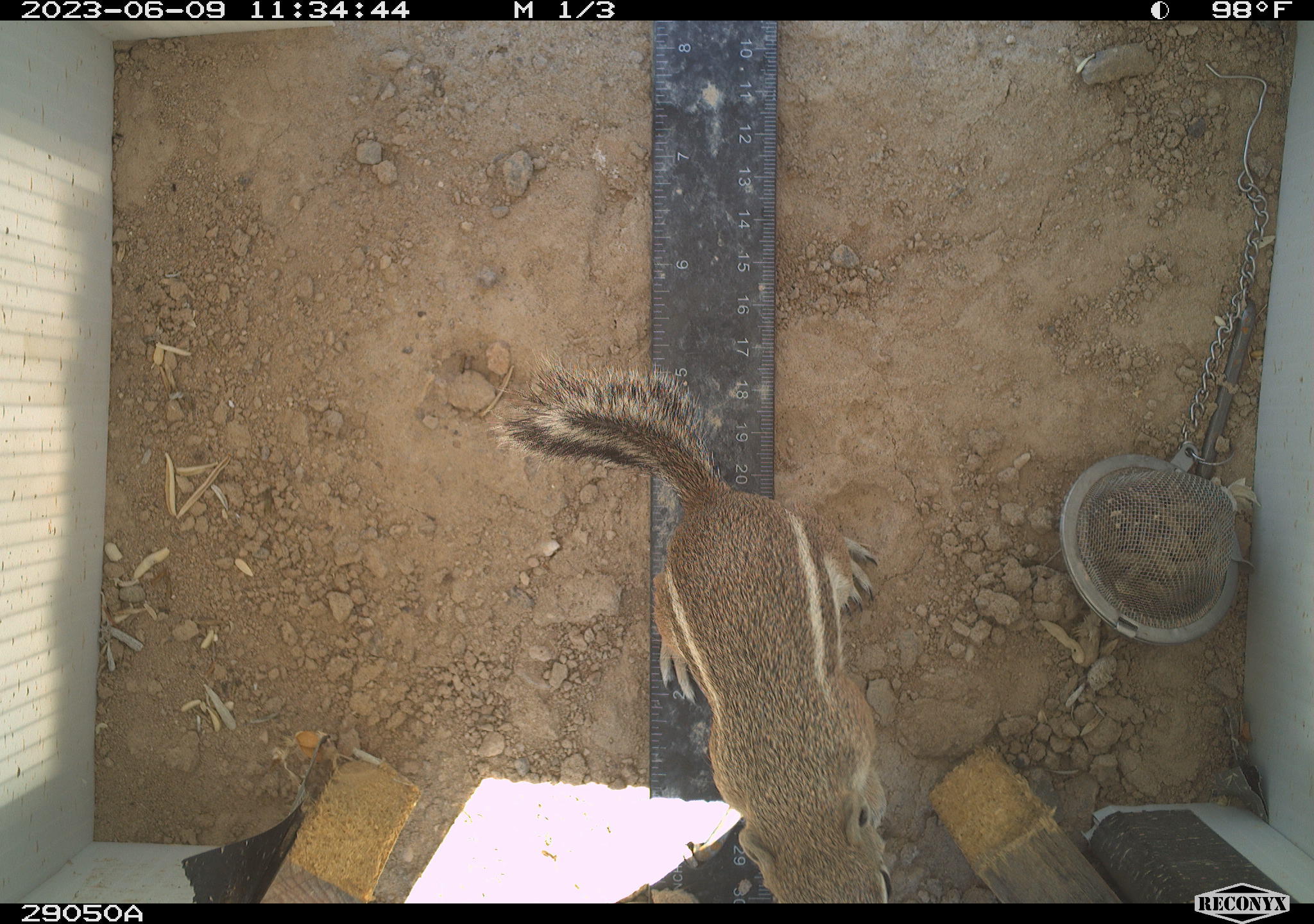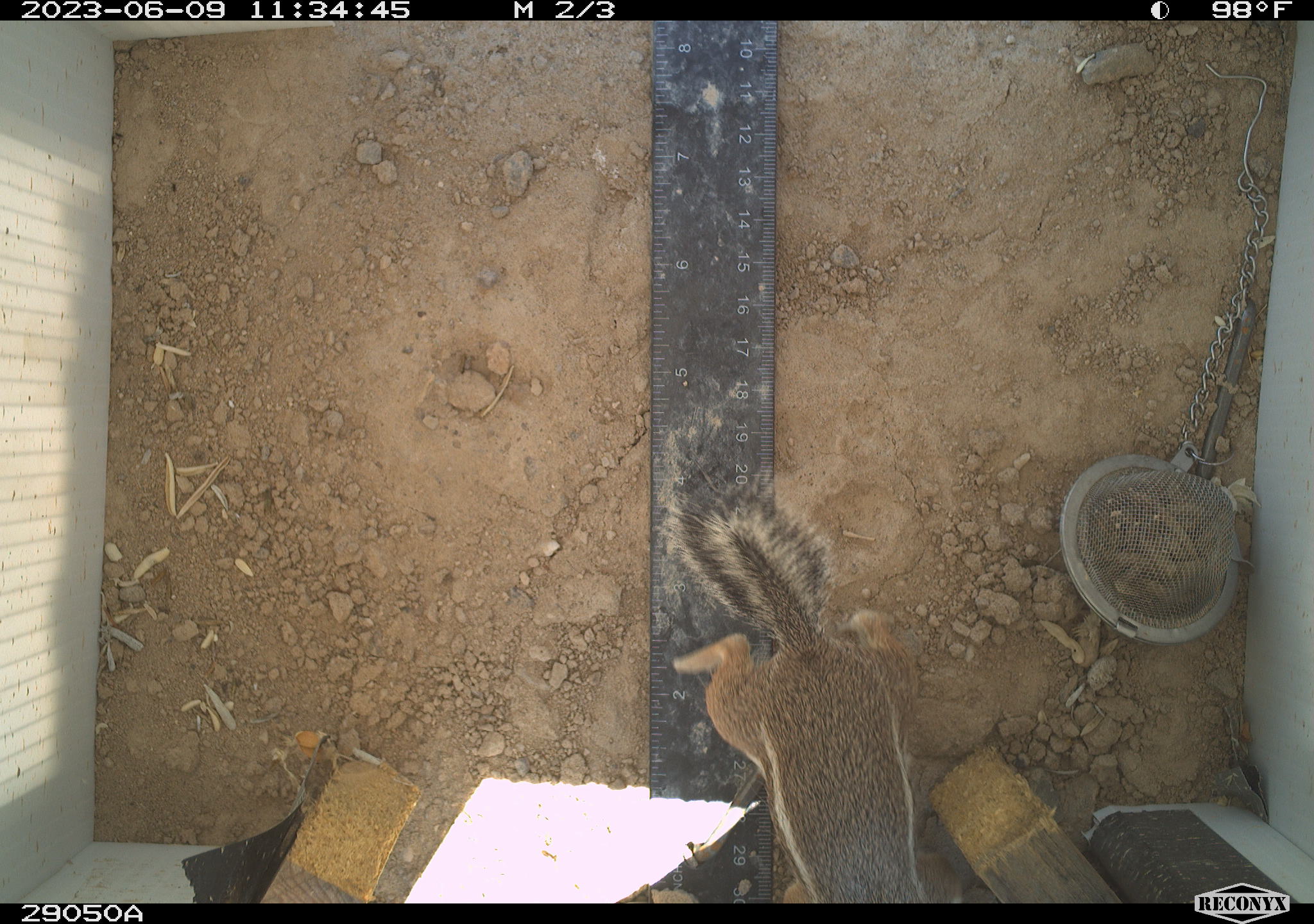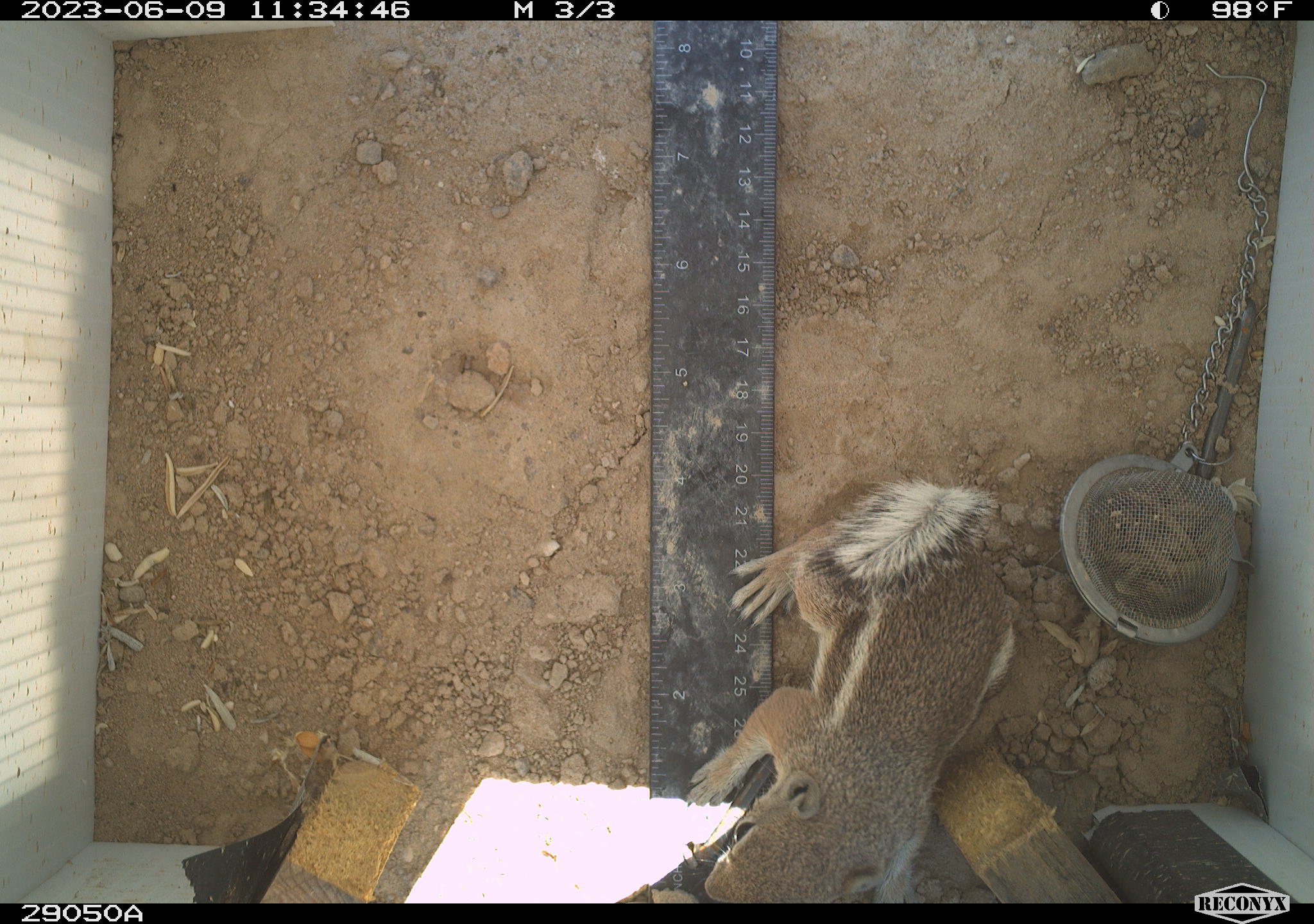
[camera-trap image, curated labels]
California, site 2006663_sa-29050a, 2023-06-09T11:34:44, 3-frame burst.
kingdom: Animalia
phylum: Chordata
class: Mammalia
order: Rodentia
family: Sciuridae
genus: Ammospermophilus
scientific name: Ammospermophilus leucurus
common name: white-tailed antelope squirrel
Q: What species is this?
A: White-tailed antelope squirrel (Ammospermophilus leucurus).